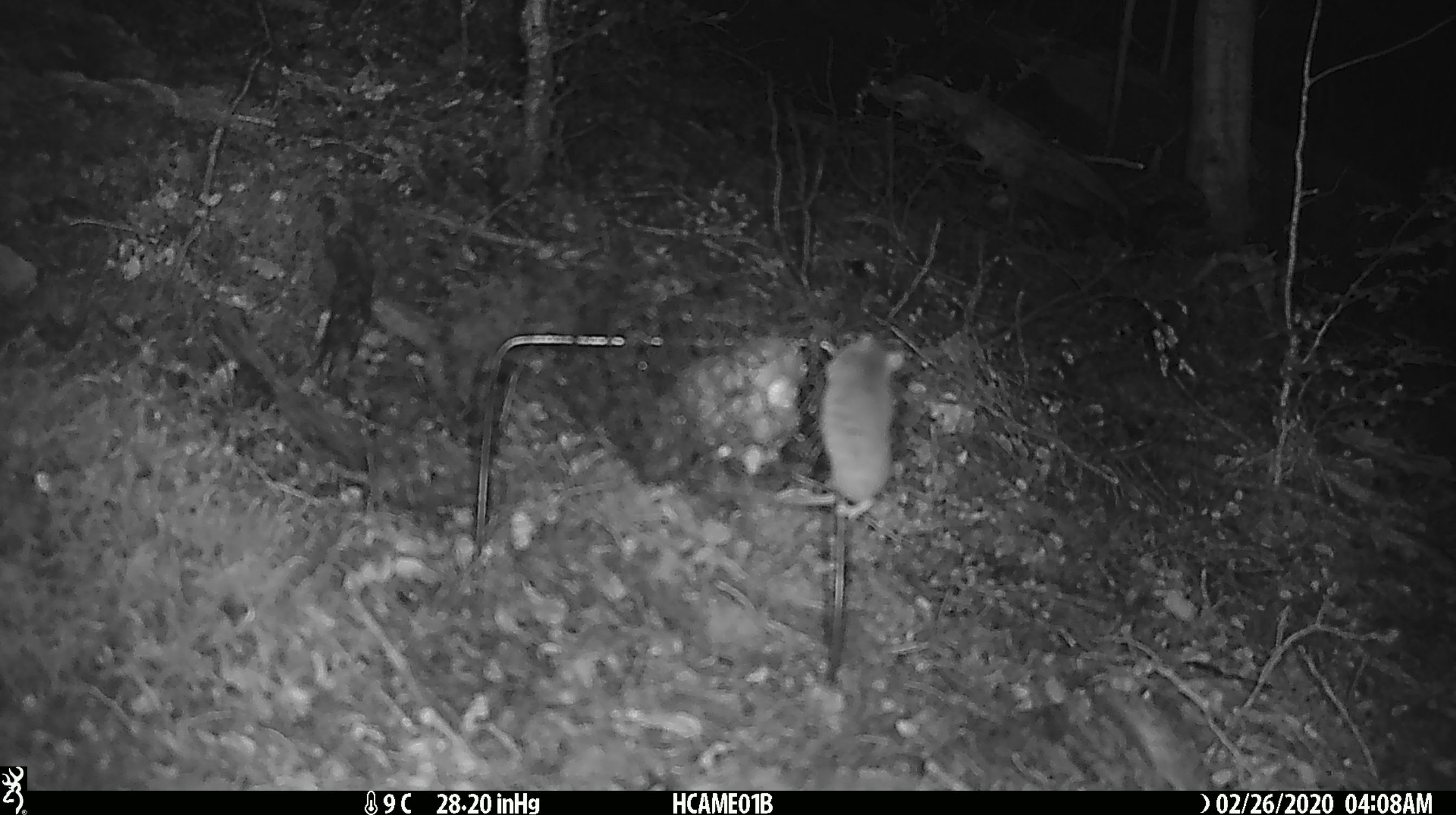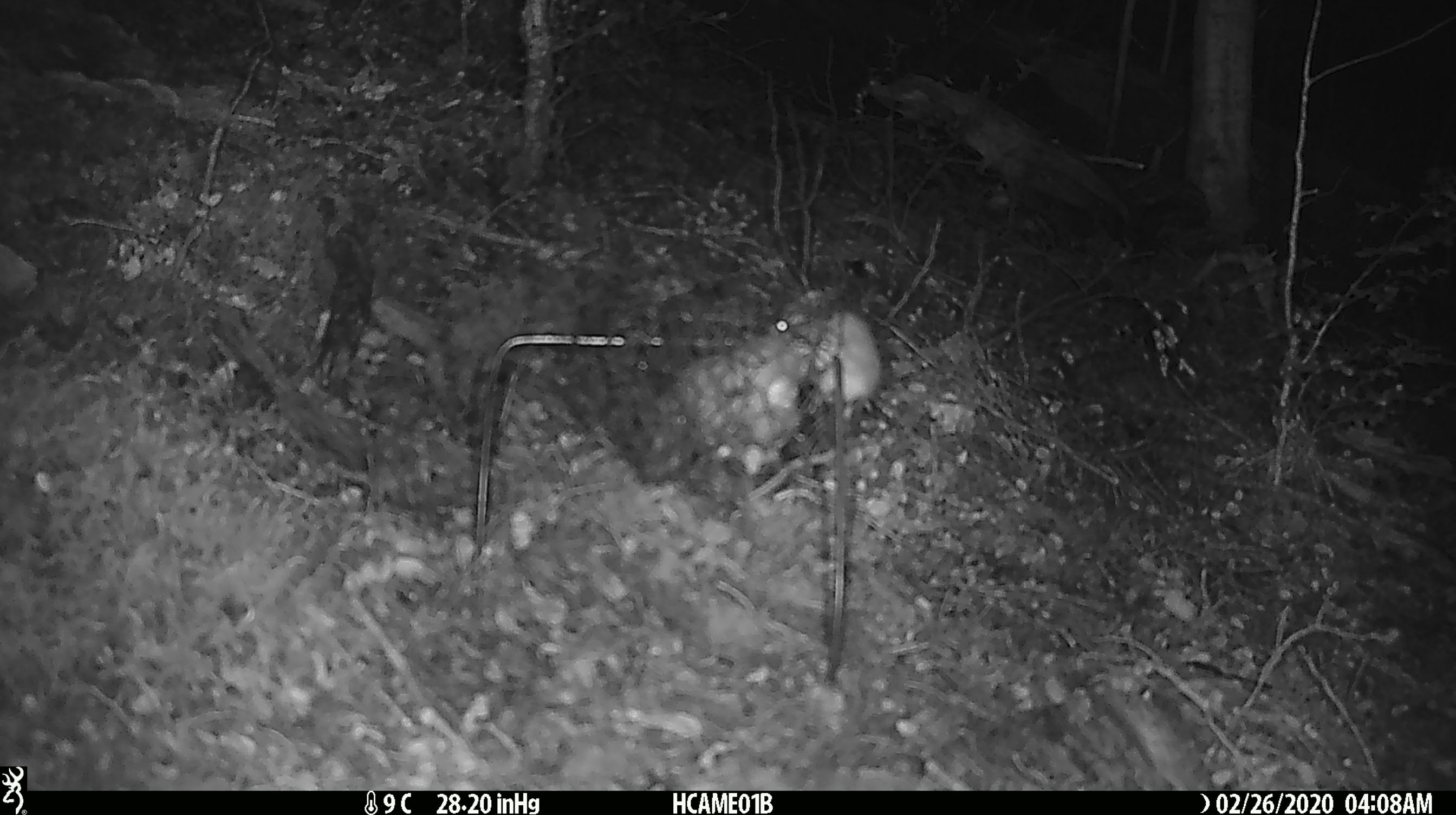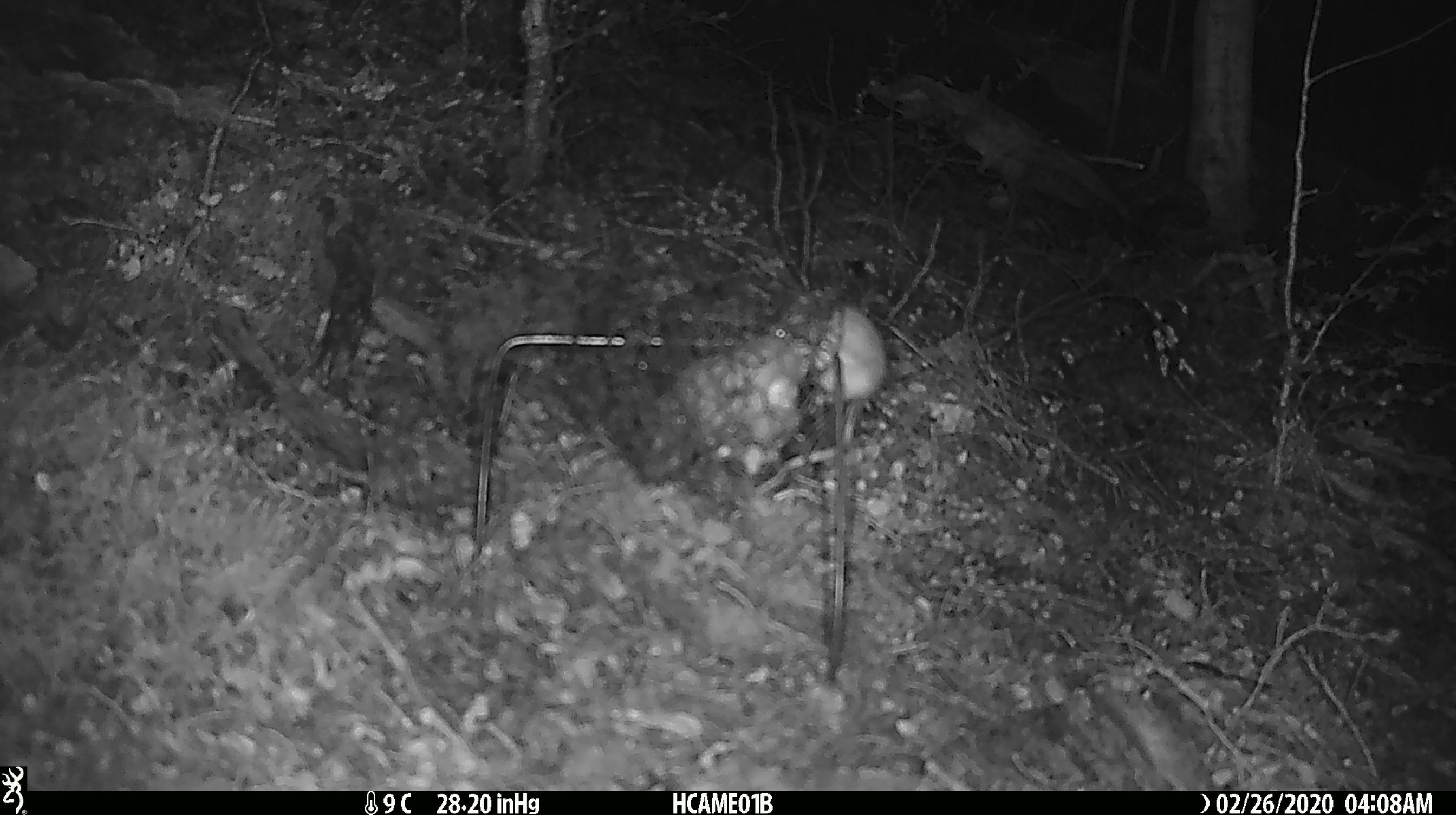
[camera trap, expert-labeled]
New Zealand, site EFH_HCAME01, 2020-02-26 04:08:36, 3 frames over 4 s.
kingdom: Animalia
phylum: Chordata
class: Mammalia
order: Rodentia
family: Muridae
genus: Mus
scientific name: Mus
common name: mouse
Mouse (Mus).